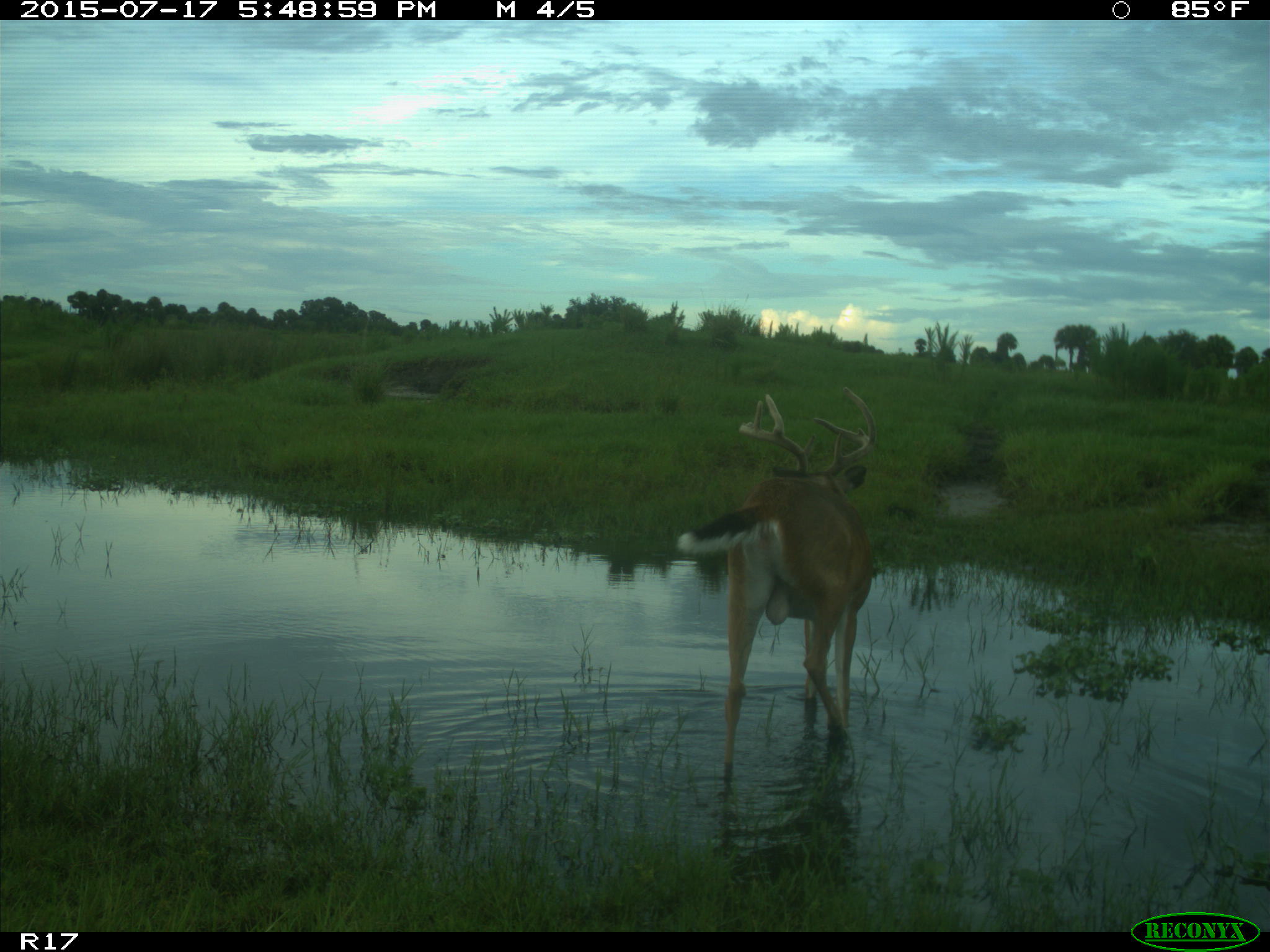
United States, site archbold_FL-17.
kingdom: Animalia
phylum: Chordata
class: Mammalia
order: Artiodactyla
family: Cervidae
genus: Odocoileus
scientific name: Odocoileus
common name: deer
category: unidentified deer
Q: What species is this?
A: Unidentified deer (deer) (Odocoileus).